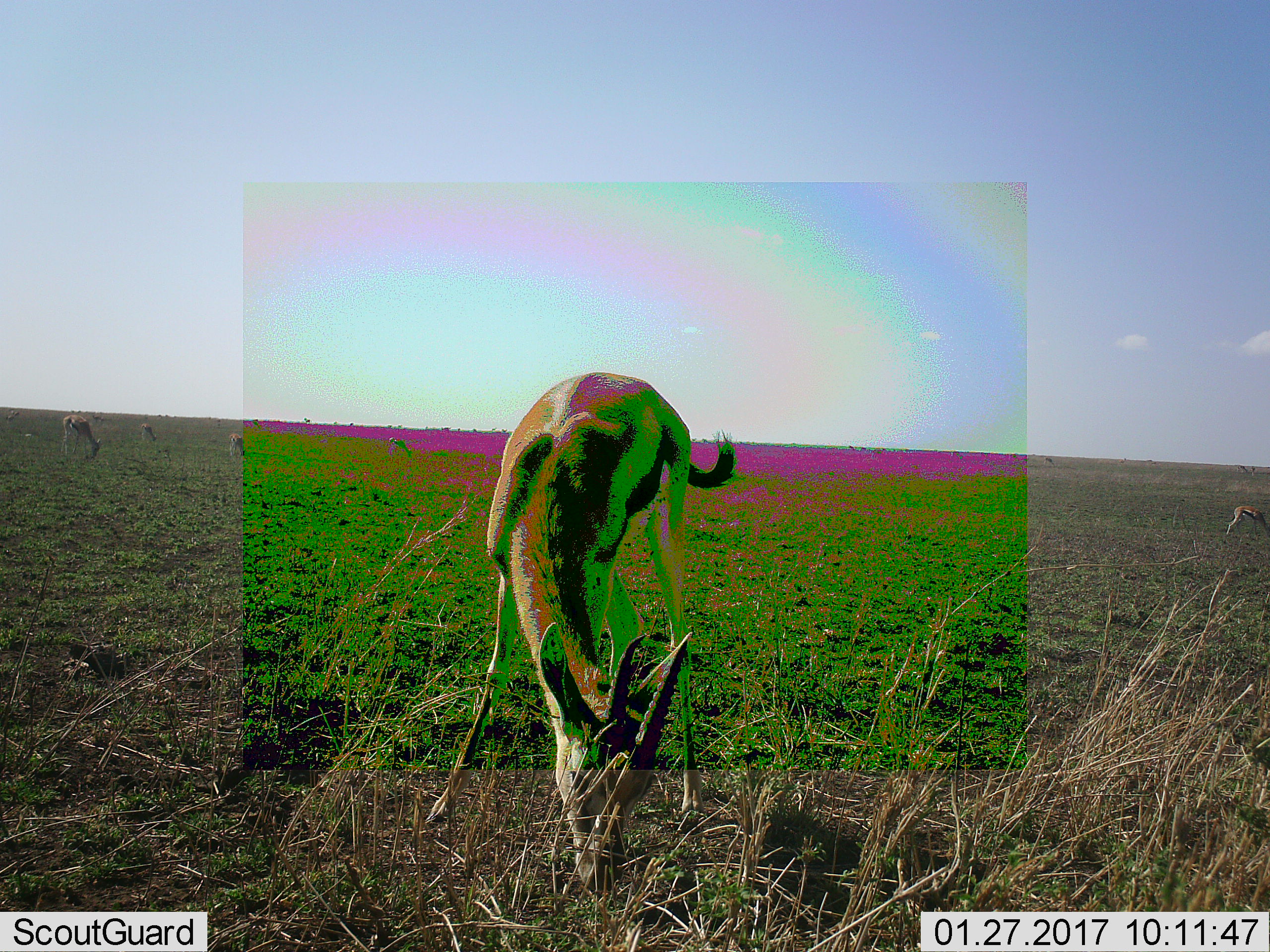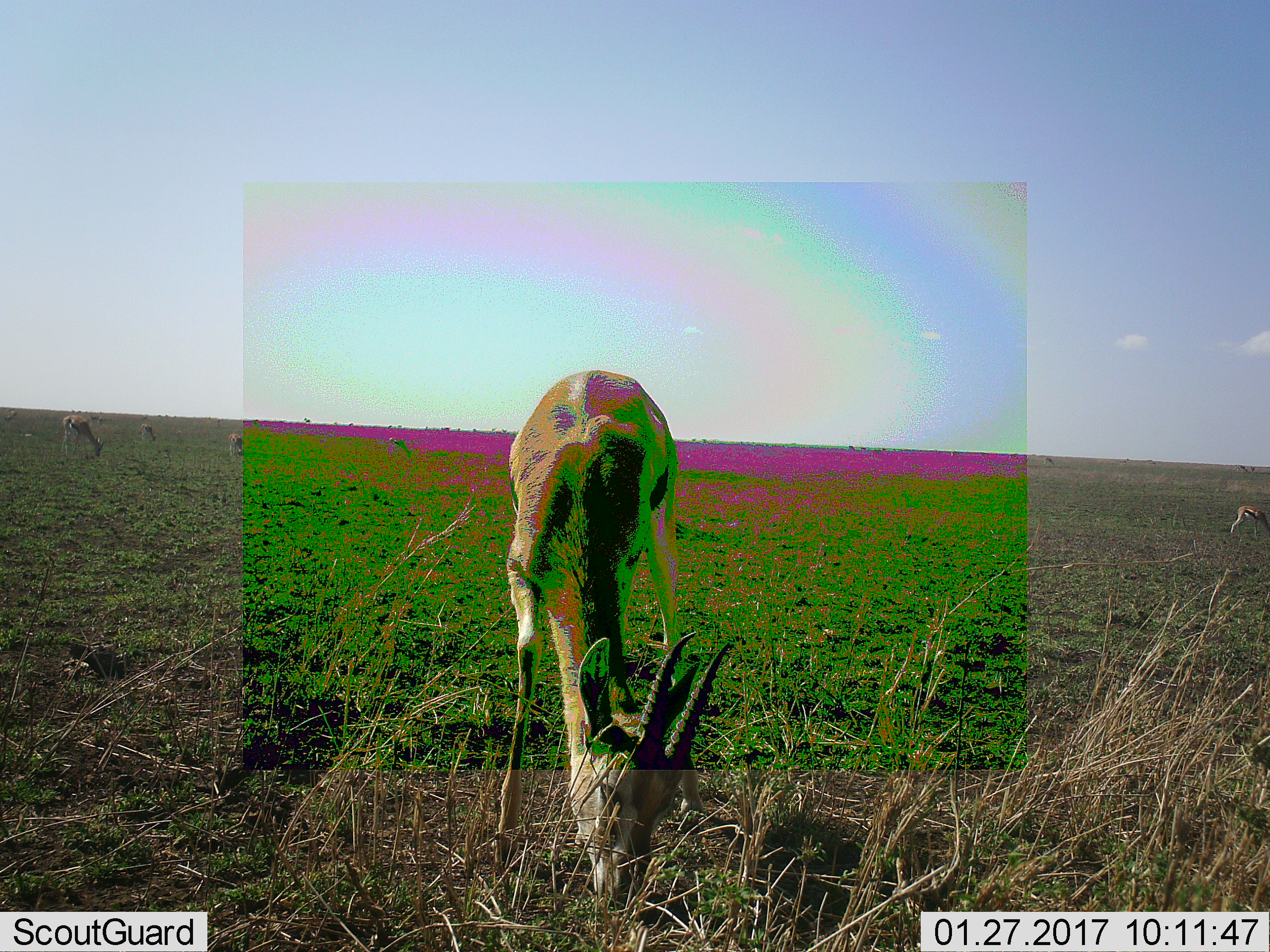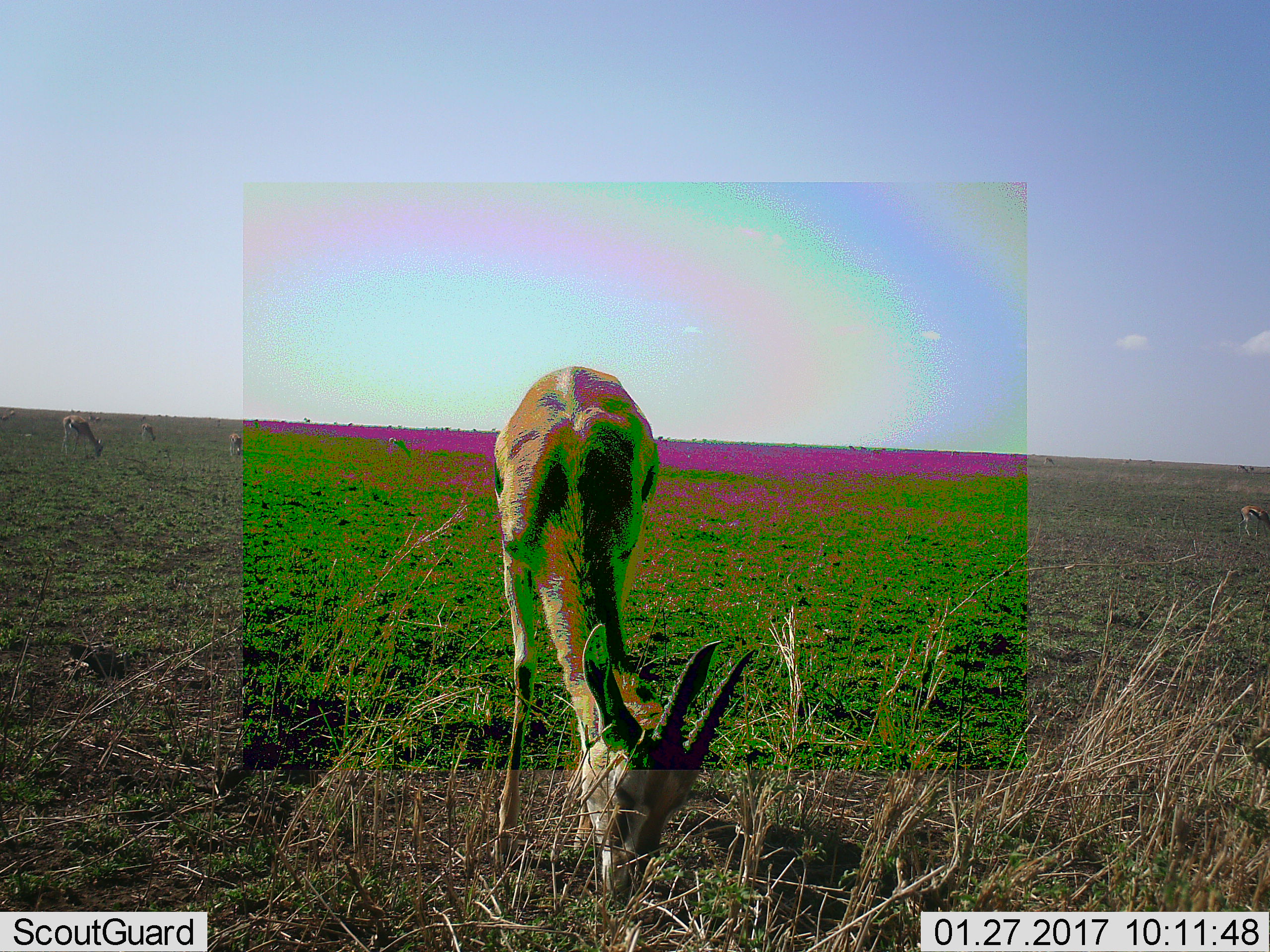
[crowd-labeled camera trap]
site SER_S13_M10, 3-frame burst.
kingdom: Animalia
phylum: Chordata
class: Mammalia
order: Artiodactyla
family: Bovidae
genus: Eudorcas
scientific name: Eudorcas thomsonii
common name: thomson's gazelle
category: gazellethomsons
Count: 7.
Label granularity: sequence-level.